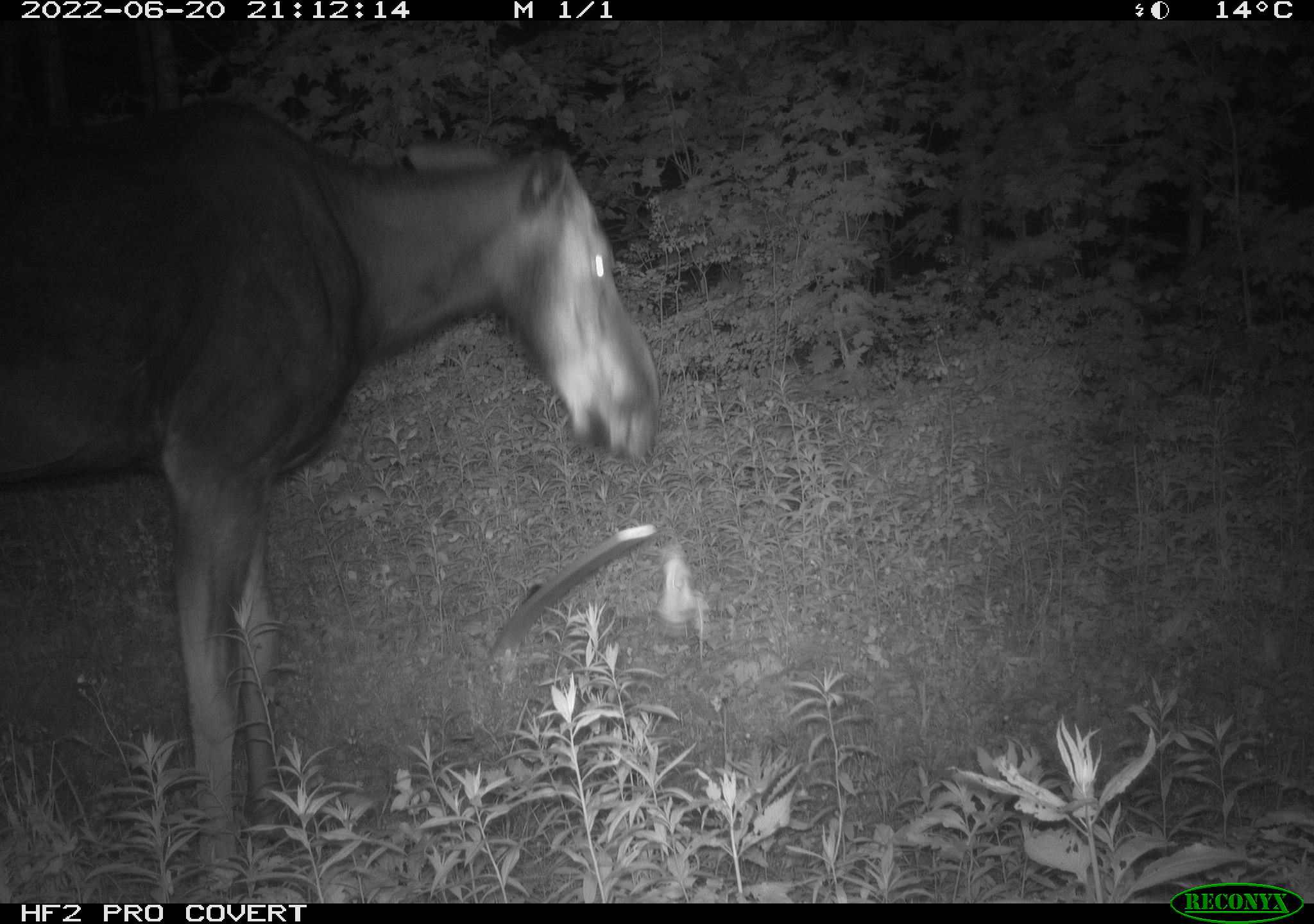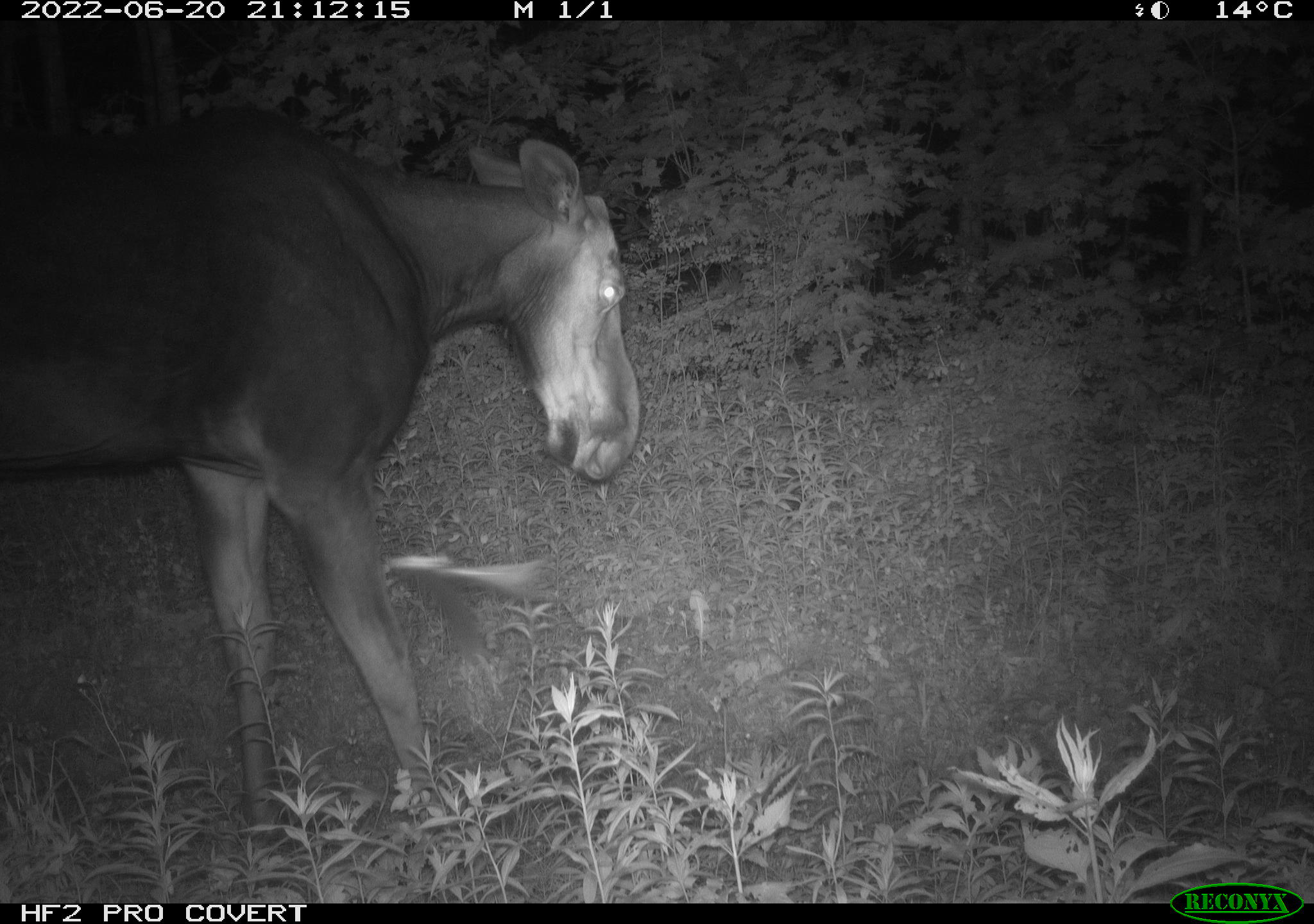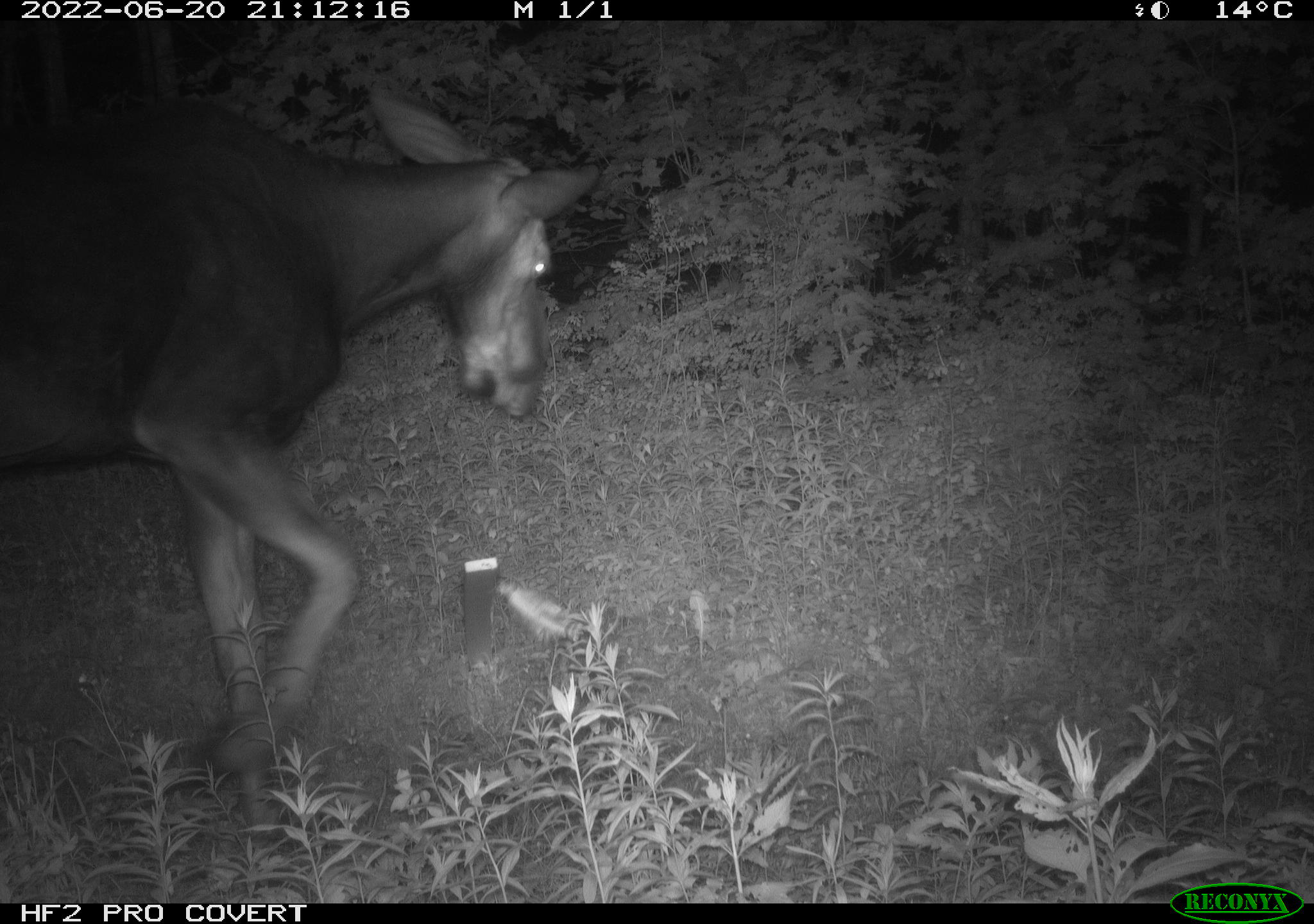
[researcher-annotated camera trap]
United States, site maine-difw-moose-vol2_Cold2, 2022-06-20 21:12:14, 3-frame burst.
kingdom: Animalia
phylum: Chordata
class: Mammalia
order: Artiodactyla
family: Cervidae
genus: Alces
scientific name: Alces alces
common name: moose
Moose (Alces alces).